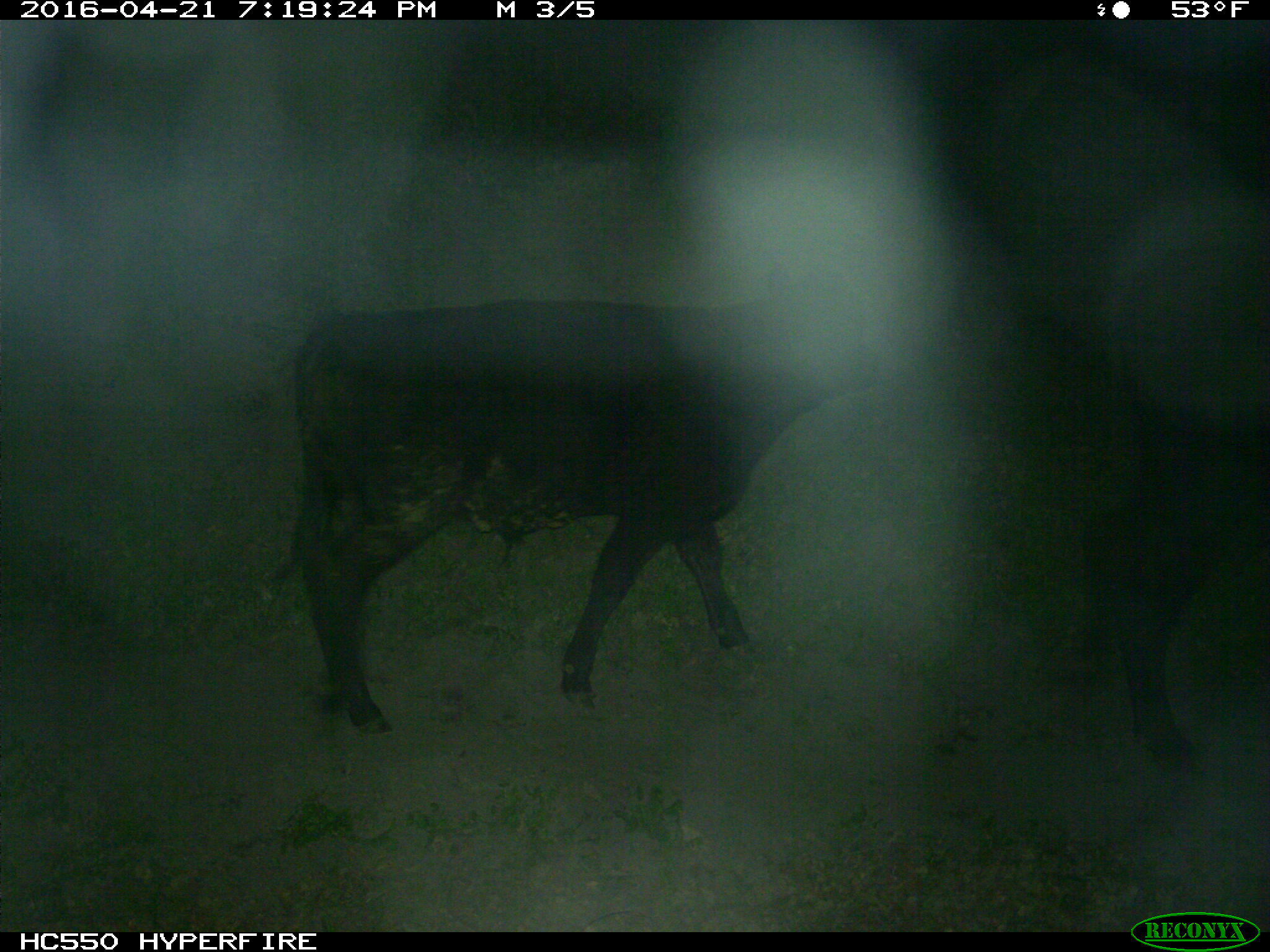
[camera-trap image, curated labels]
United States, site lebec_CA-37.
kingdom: Animalia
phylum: Chordata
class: Mammalia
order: Artiodactyla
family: Bovidae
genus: Bos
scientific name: Bos taurus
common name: domestic cow